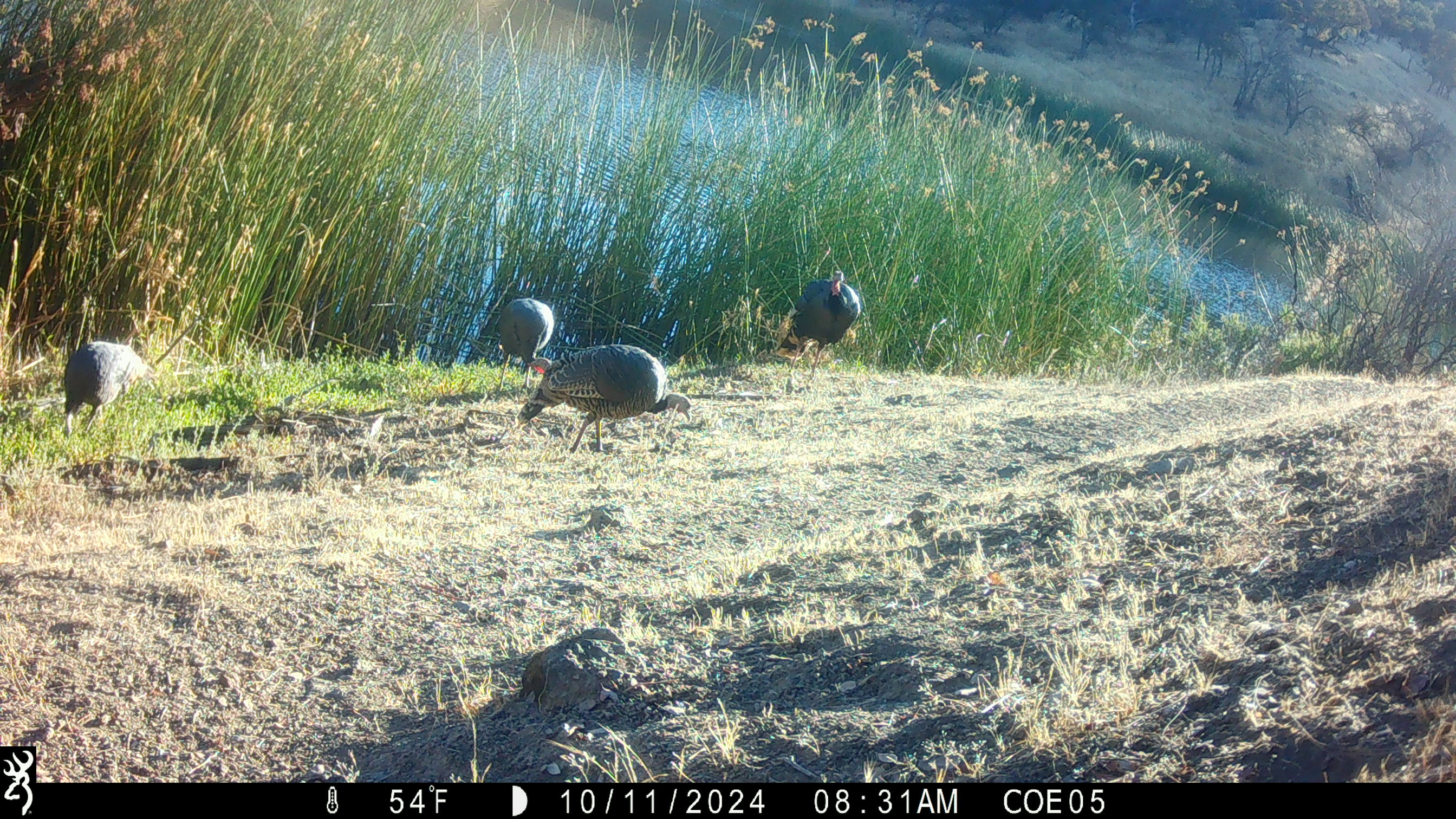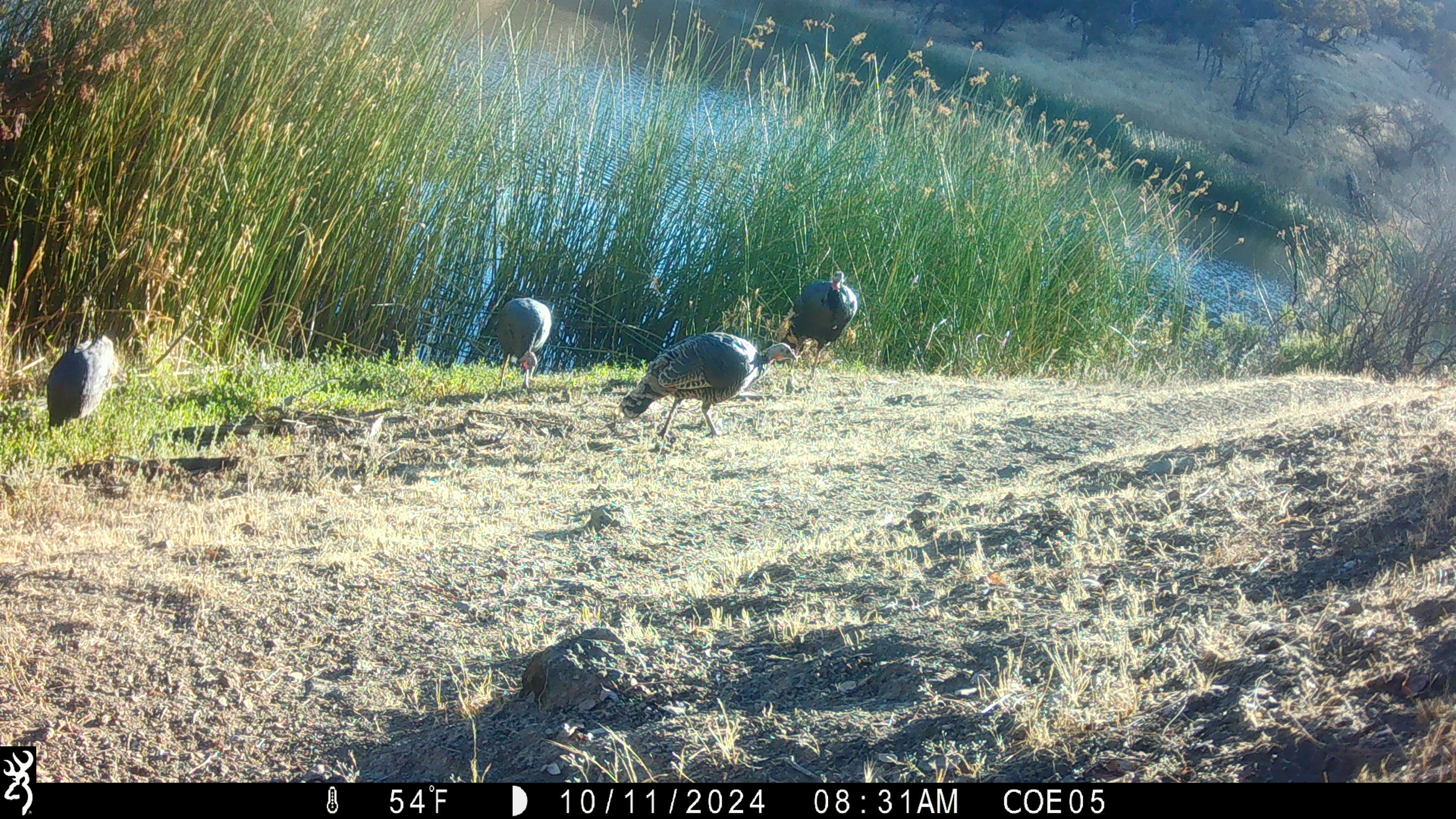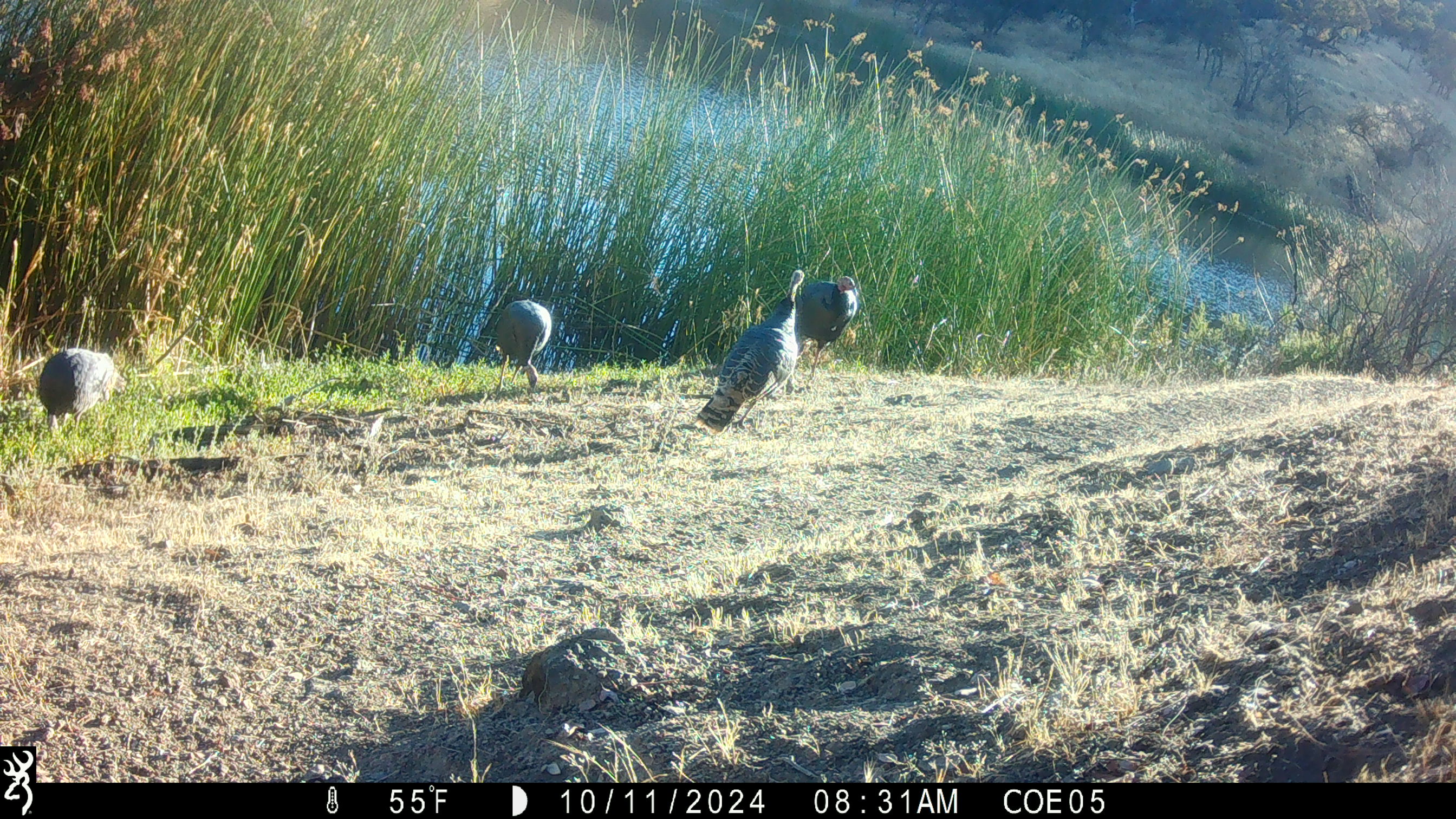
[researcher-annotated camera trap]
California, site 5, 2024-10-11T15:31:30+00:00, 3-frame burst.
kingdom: Animalia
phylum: Chordata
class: Aves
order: Galliformes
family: Phasianidae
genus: Meleagris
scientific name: Meleagris gallopavo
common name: turkey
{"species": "turkey (Meleagris gallopavo)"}